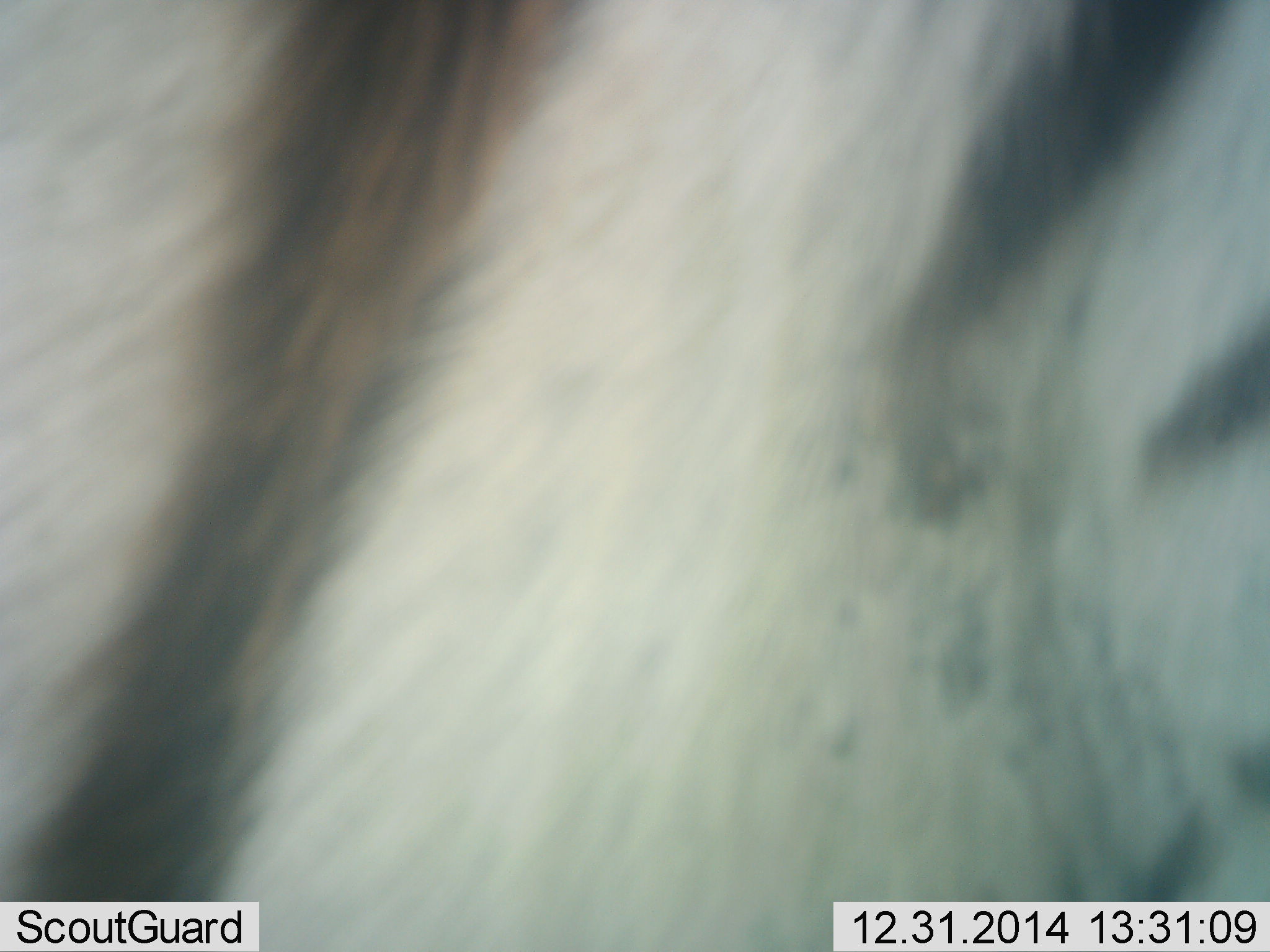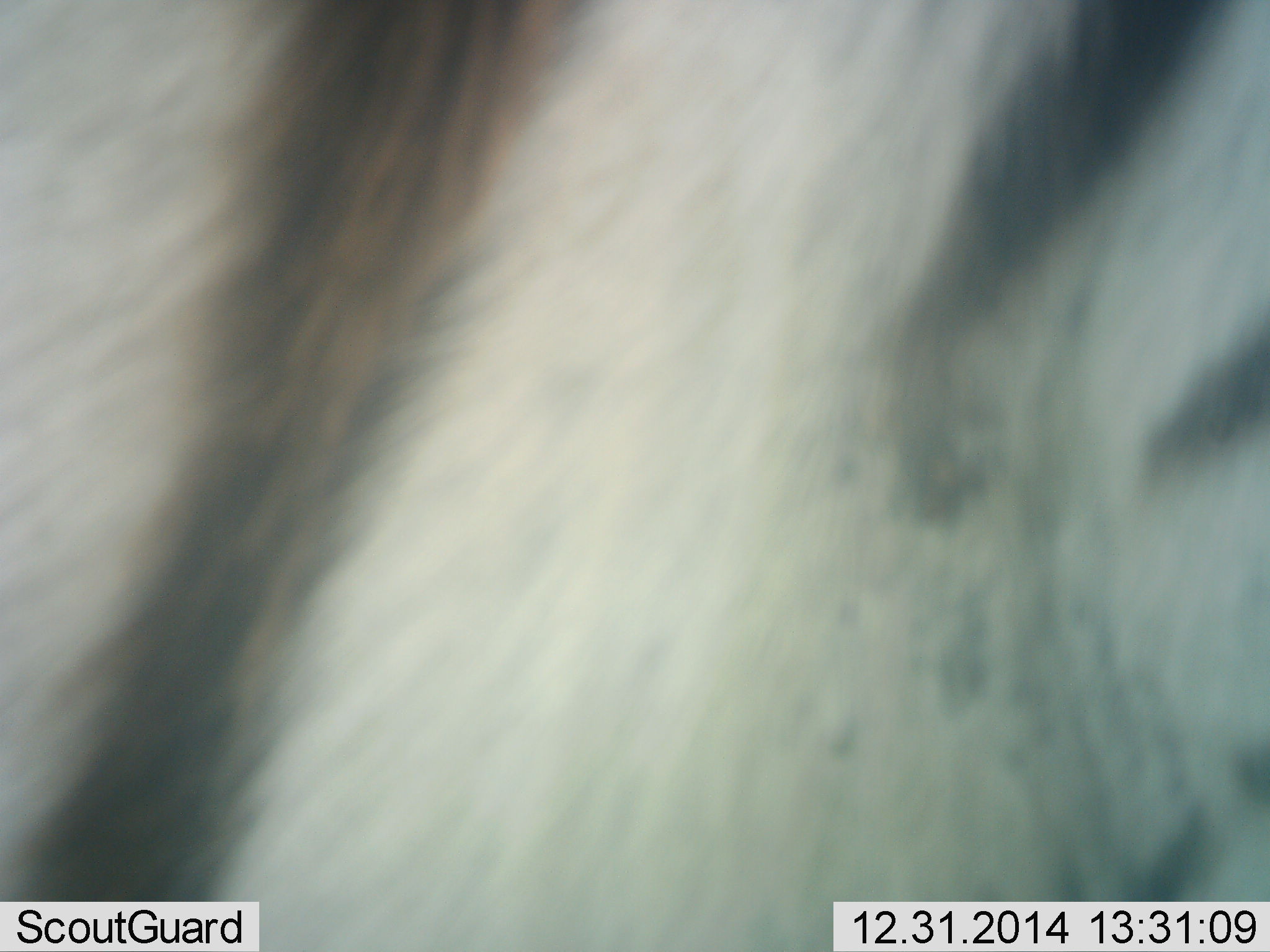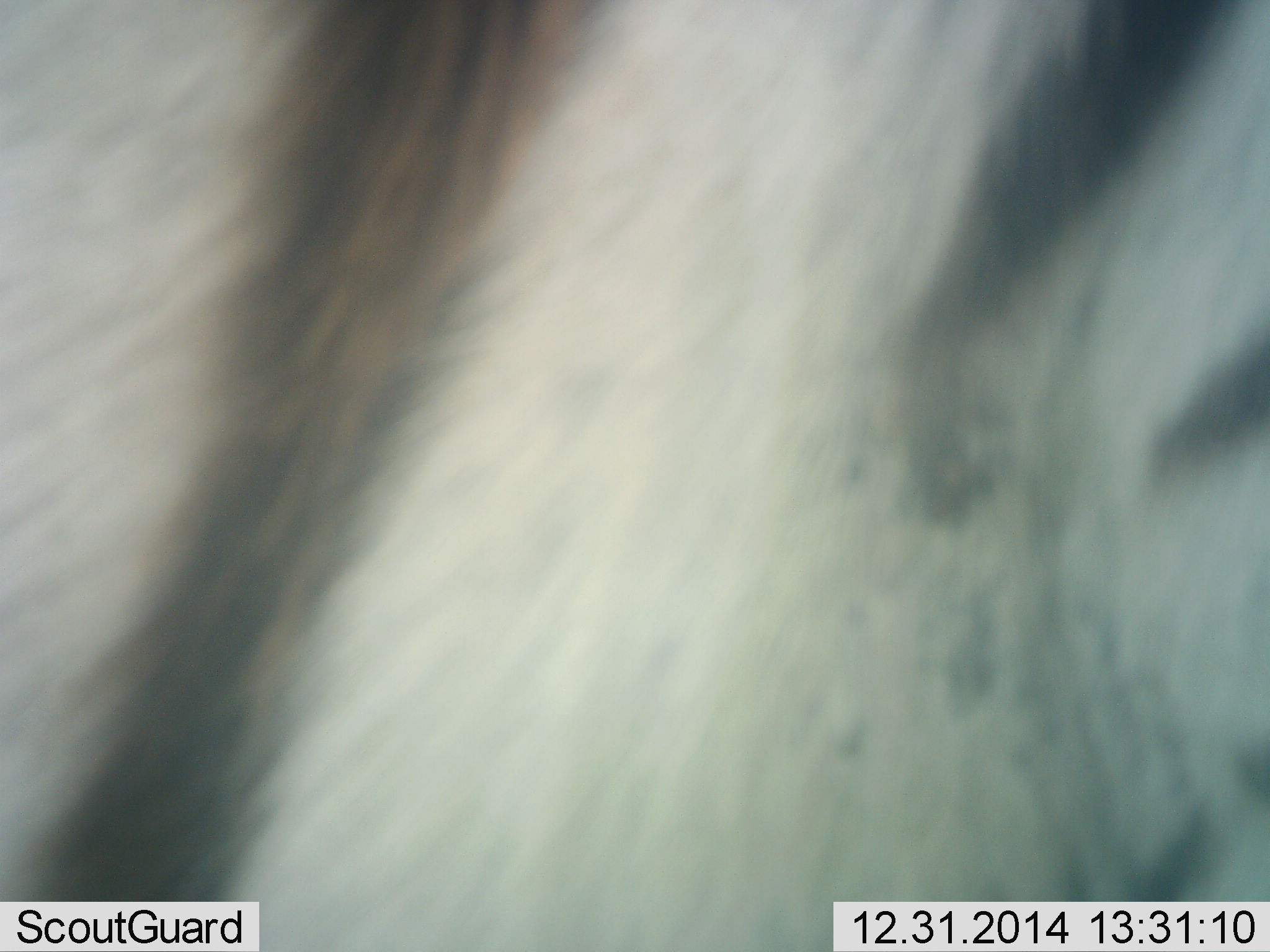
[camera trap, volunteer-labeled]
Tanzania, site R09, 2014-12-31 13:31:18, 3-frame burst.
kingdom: Animalia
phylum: Chordata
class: Mammalia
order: Perissodactyla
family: Equidae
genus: Equus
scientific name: Equus quagga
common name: plains zebra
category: zebra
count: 1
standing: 100%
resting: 0%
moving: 0%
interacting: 0%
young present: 0%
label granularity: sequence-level